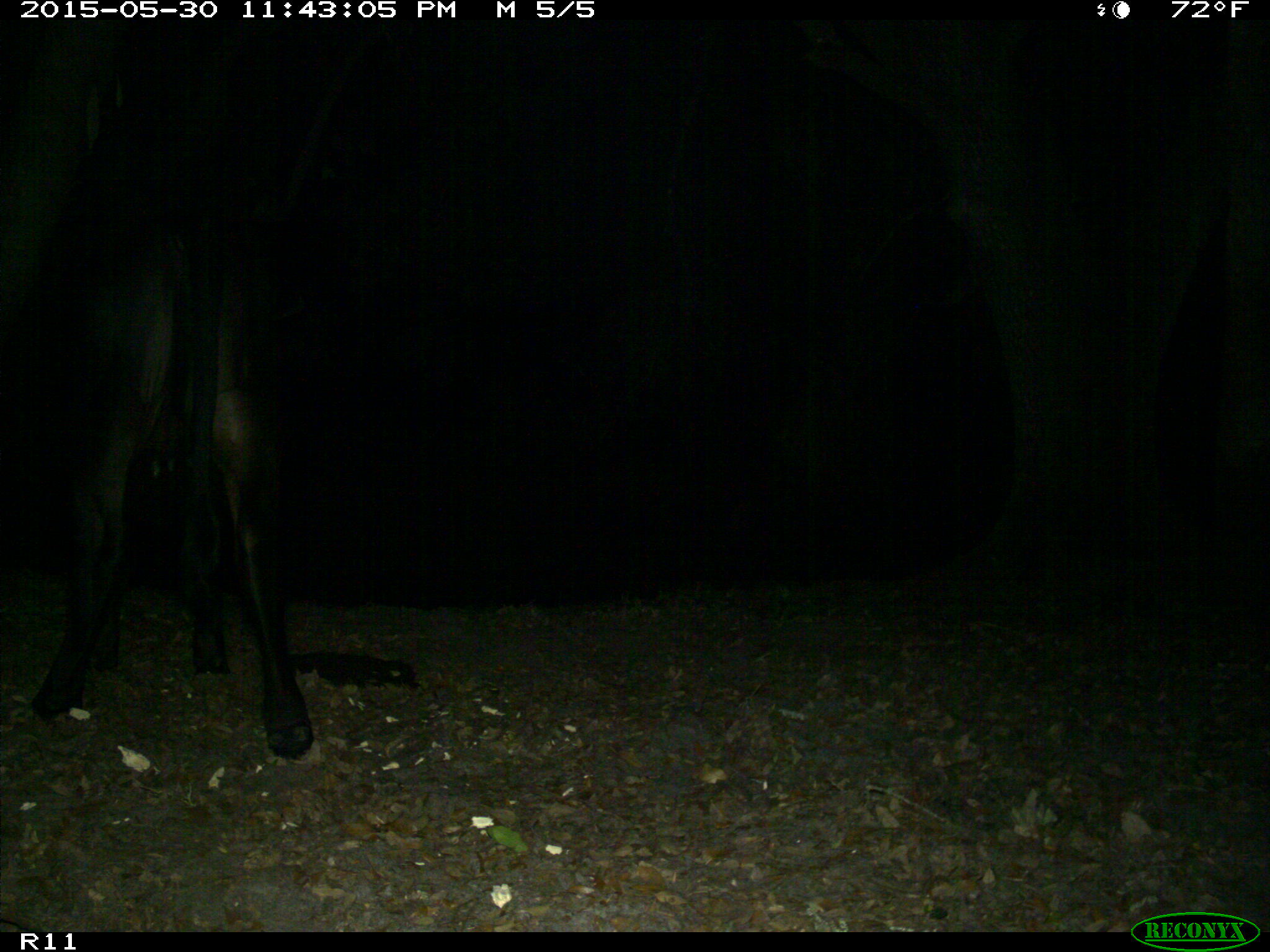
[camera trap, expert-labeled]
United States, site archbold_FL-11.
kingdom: Animalia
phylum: Chordata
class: Mammalia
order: Artiodactyla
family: Bovidae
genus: Bos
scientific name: Bos taurus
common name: domestic cow